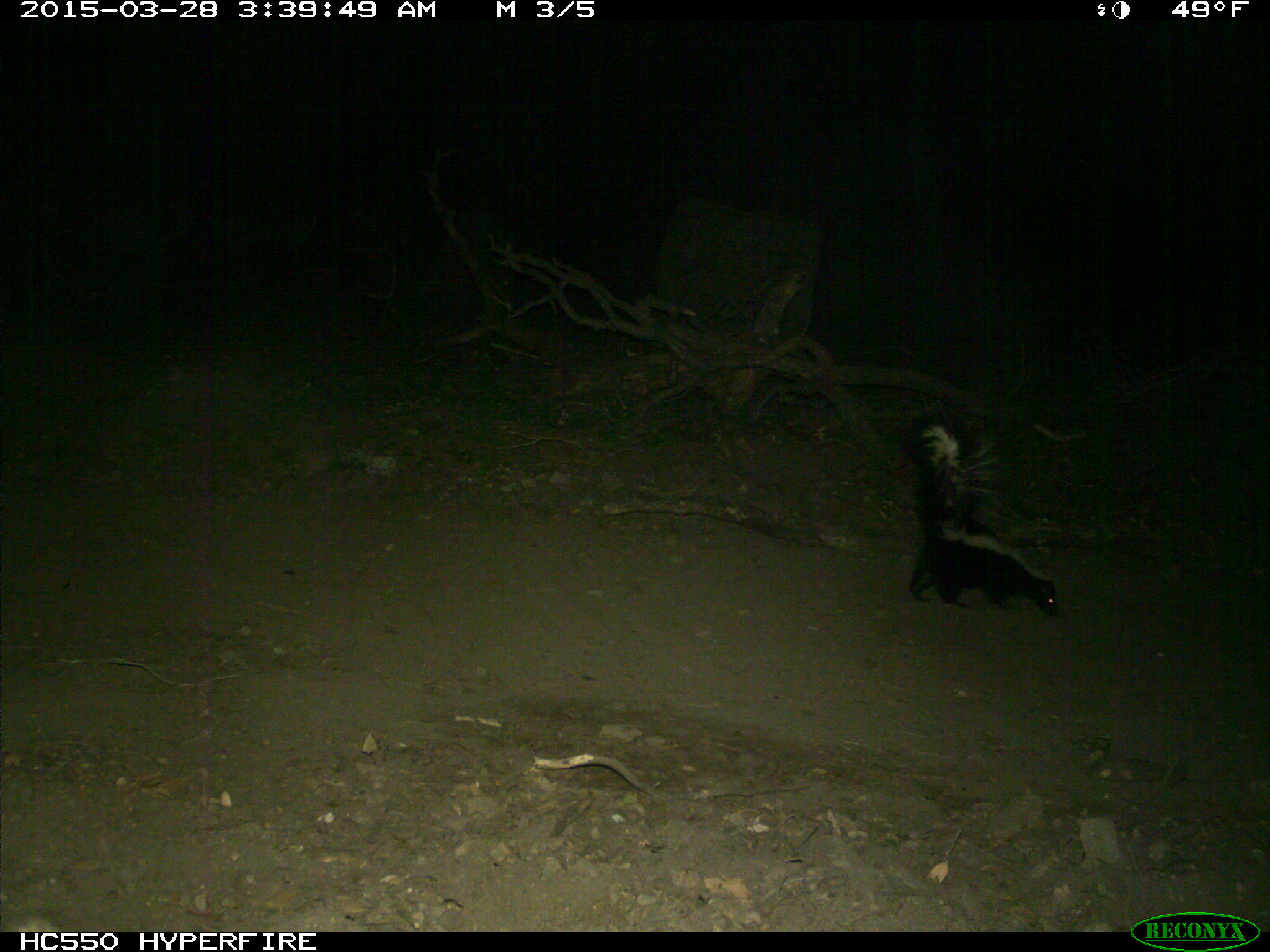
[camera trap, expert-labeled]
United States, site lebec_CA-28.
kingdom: Animalia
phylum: Chordata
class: Mammalia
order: Carnivora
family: Mephitidae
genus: Mephitis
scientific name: Mephitis mephitis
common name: striped skunk